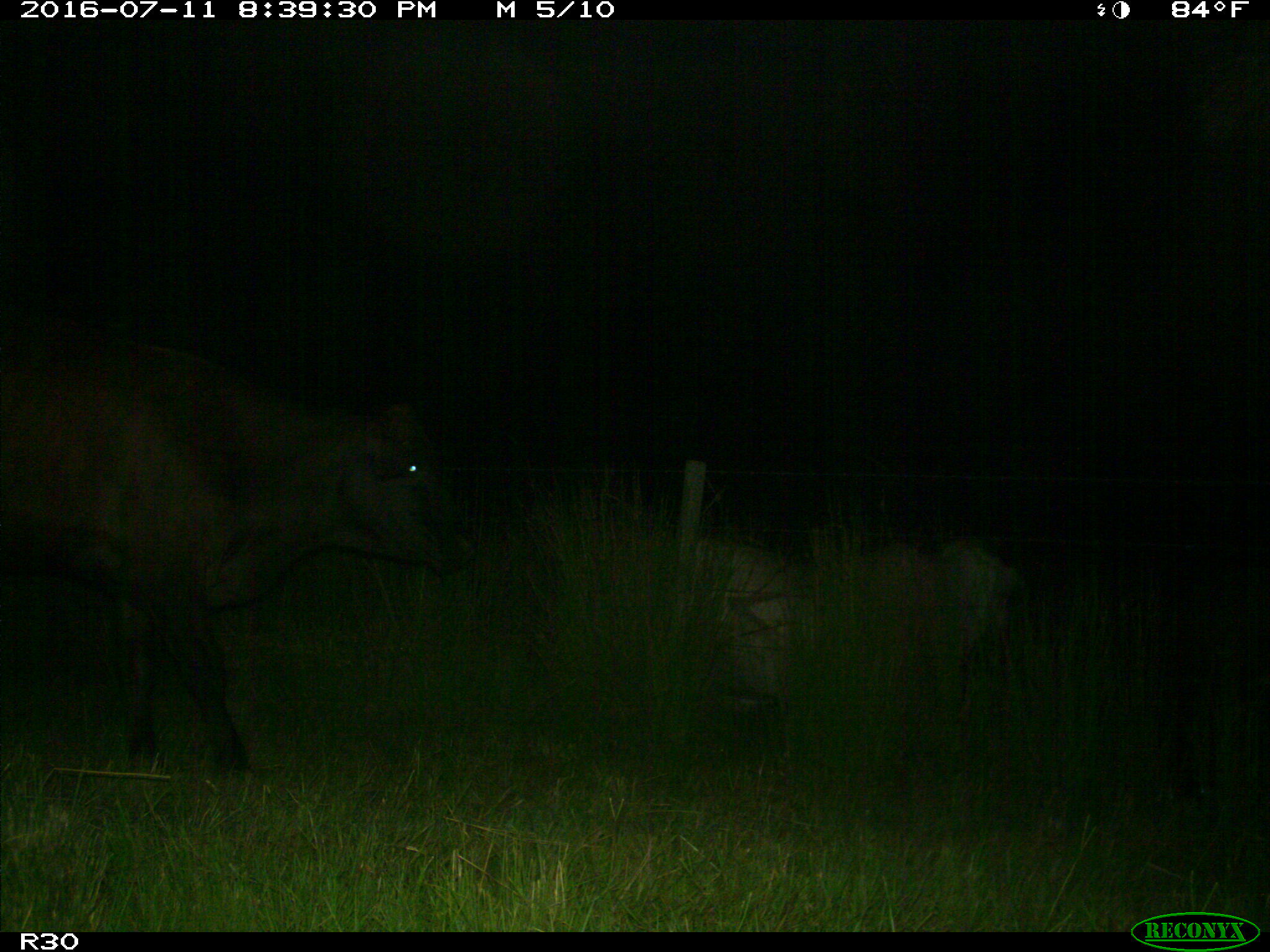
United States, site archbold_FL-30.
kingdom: Animalia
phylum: Chordata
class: Mammalia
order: Artiodactyla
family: Bovidae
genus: Bos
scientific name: Bos taurus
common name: domestic cow